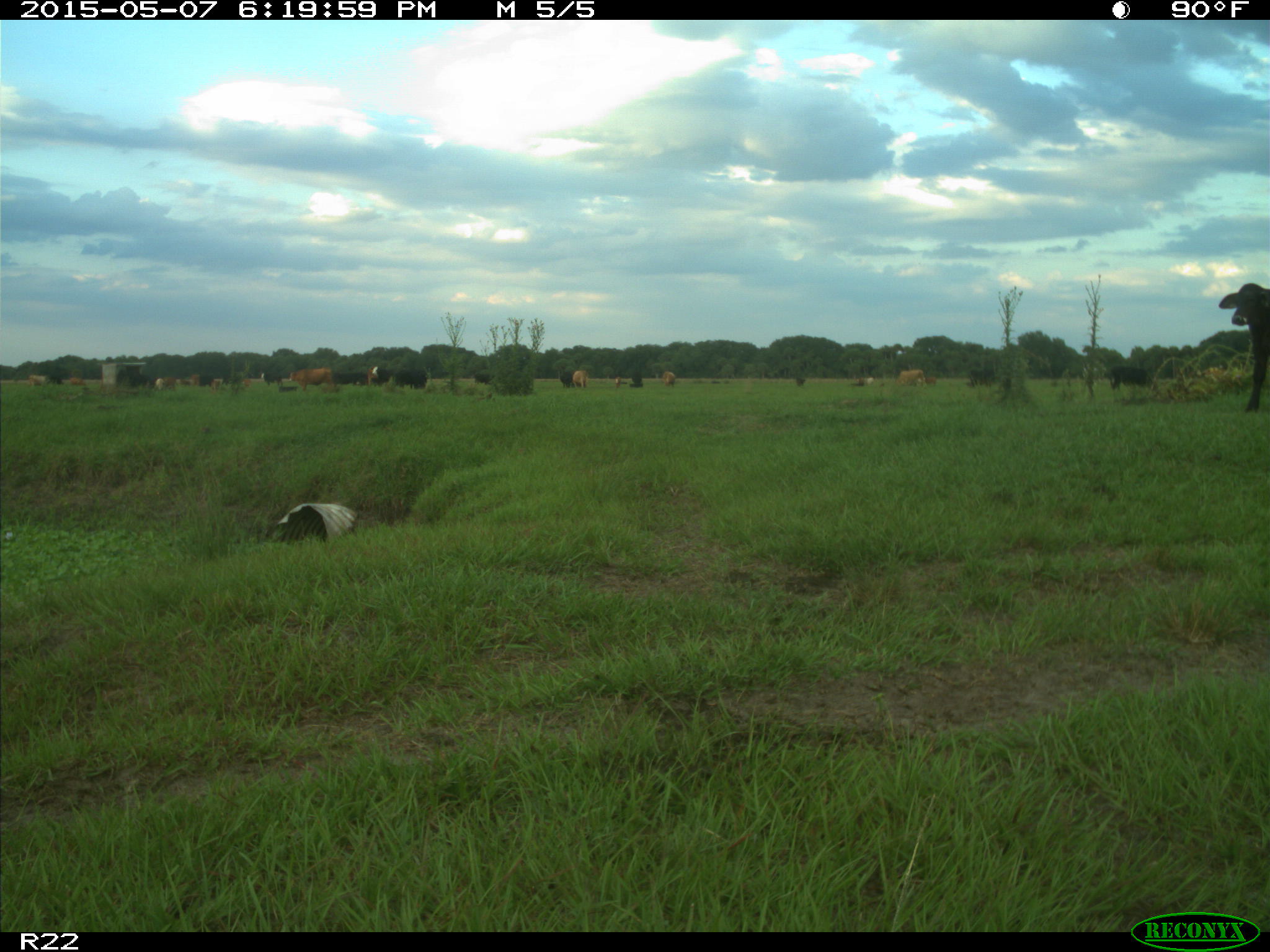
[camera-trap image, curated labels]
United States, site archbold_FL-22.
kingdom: Animalia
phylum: Chordata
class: Mammalia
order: Artiodactyla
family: Bovidae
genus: Bos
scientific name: Bos taurus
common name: domestic cow